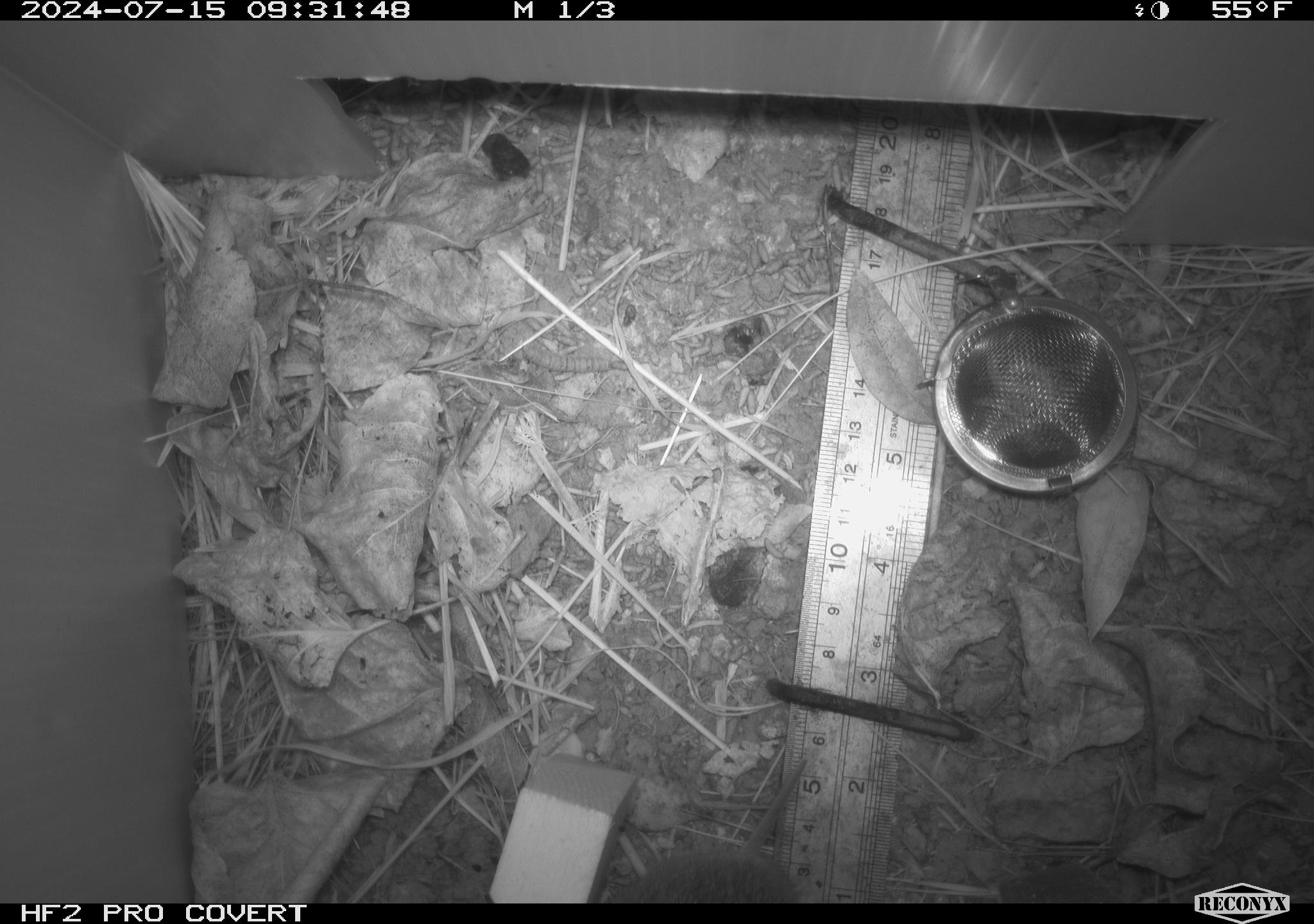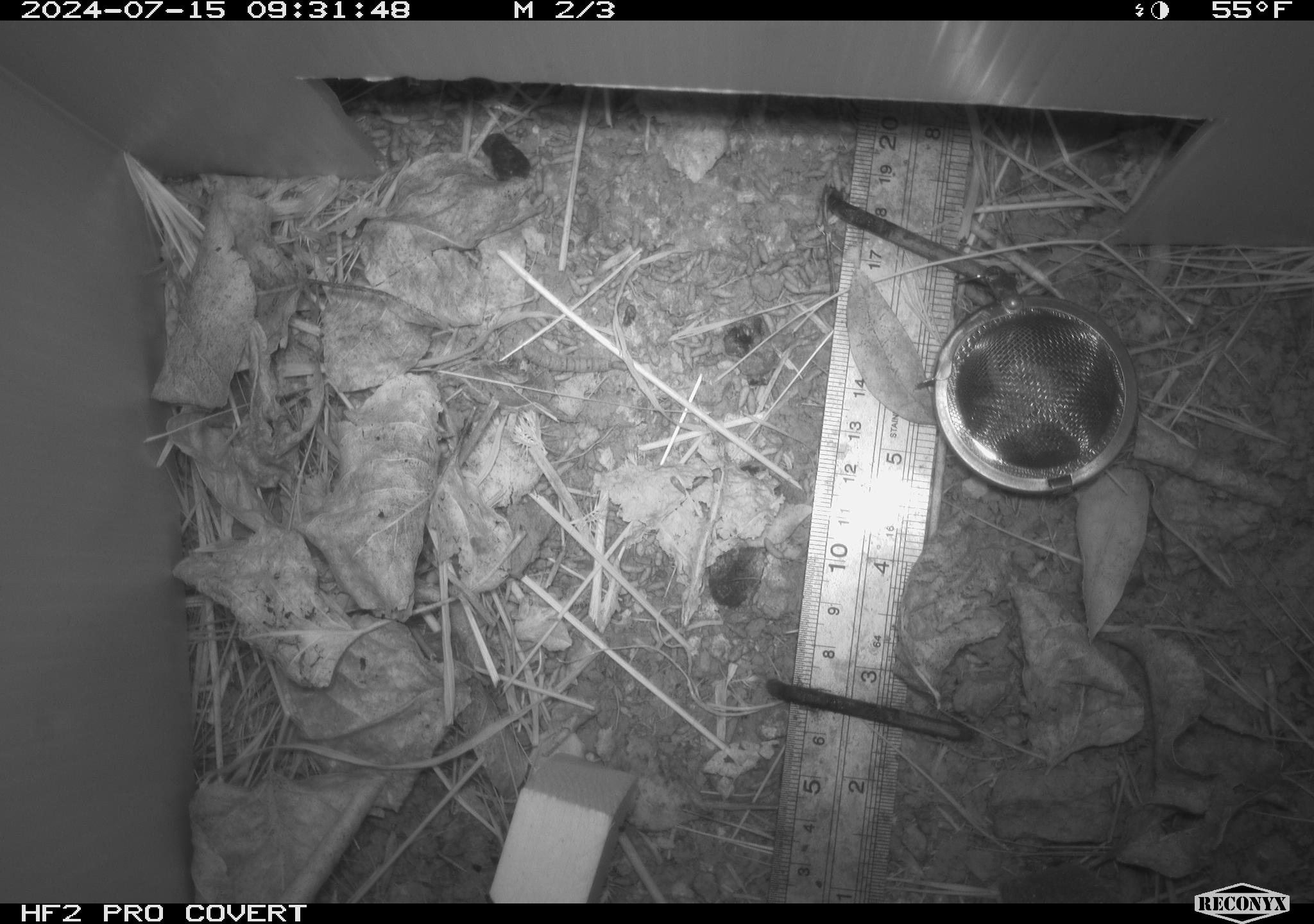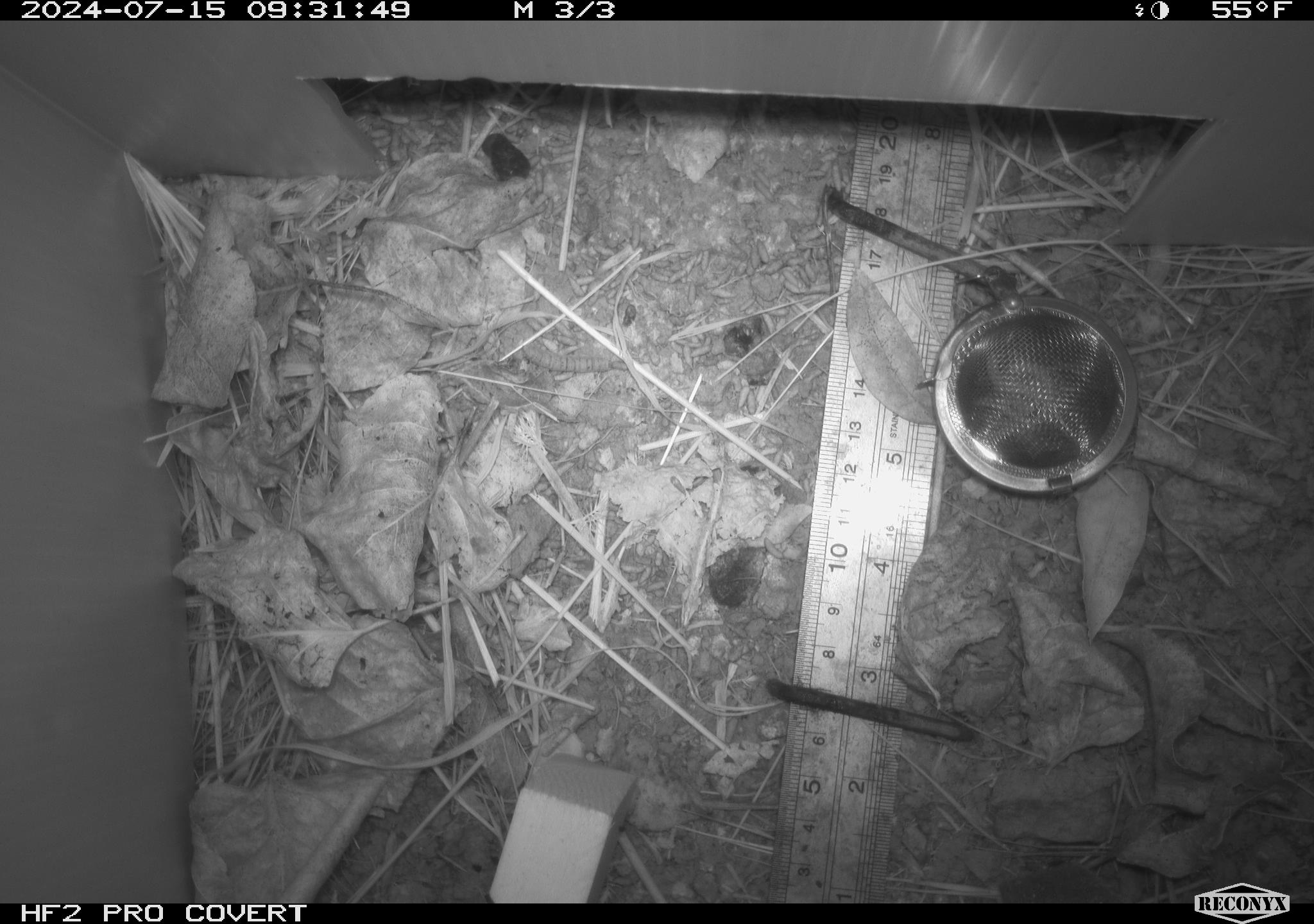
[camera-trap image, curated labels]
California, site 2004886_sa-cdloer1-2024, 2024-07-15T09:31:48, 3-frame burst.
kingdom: Animalia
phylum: Chordata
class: Mammalia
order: Rodentia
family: Cricetidae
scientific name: Arvicolinae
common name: voles, lemmings, and muskrats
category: arvicolinae subfamily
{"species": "arvicolinae subfamily (voles, lemmings, and muskrats) (Arvicolinae)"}